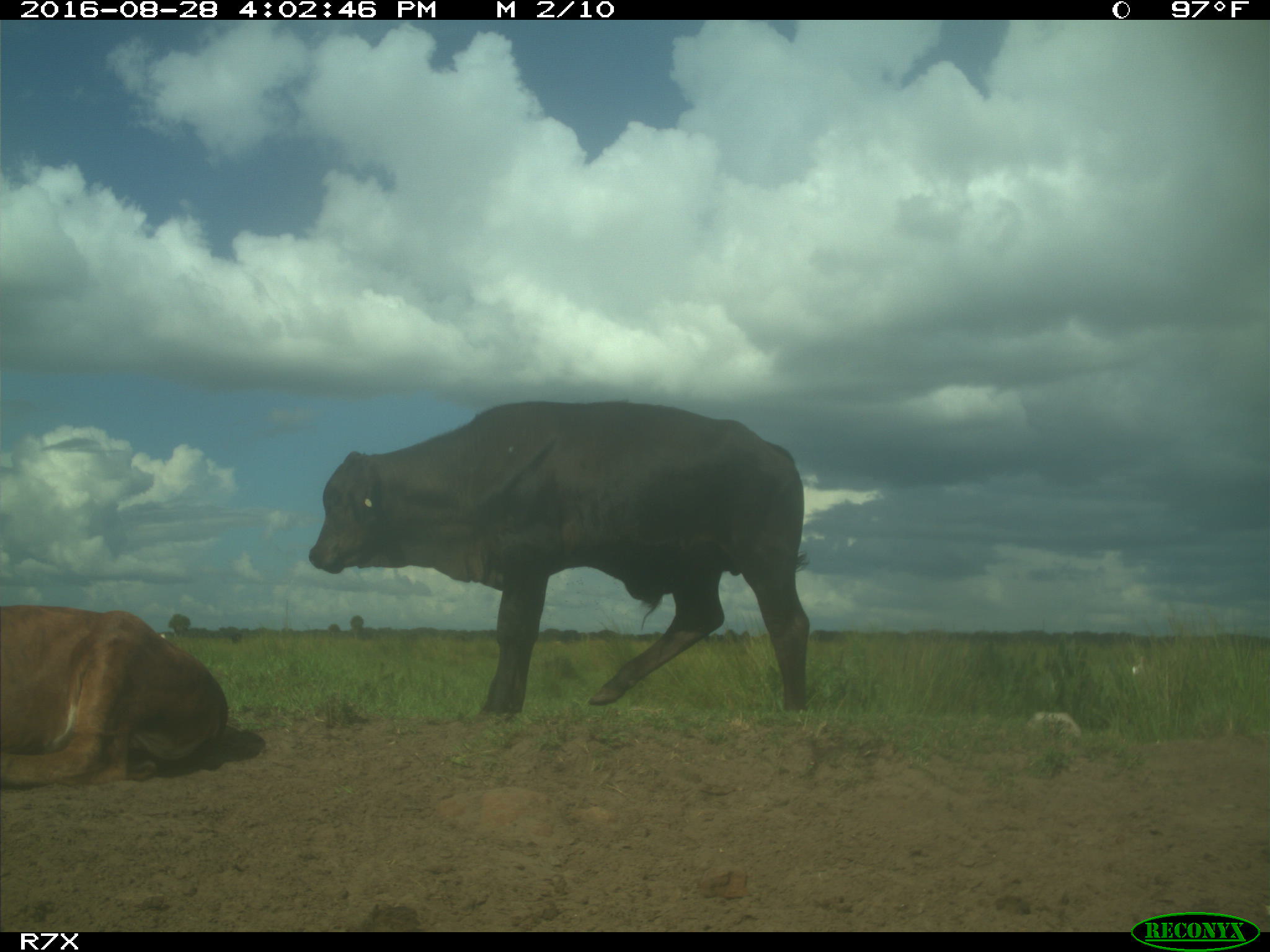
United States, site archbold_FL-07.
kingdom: Animalia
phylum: Chordata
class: Mammalia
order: Artiodactyla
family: Bovidae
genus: Bos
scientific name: Bos taurus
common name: domestic cow